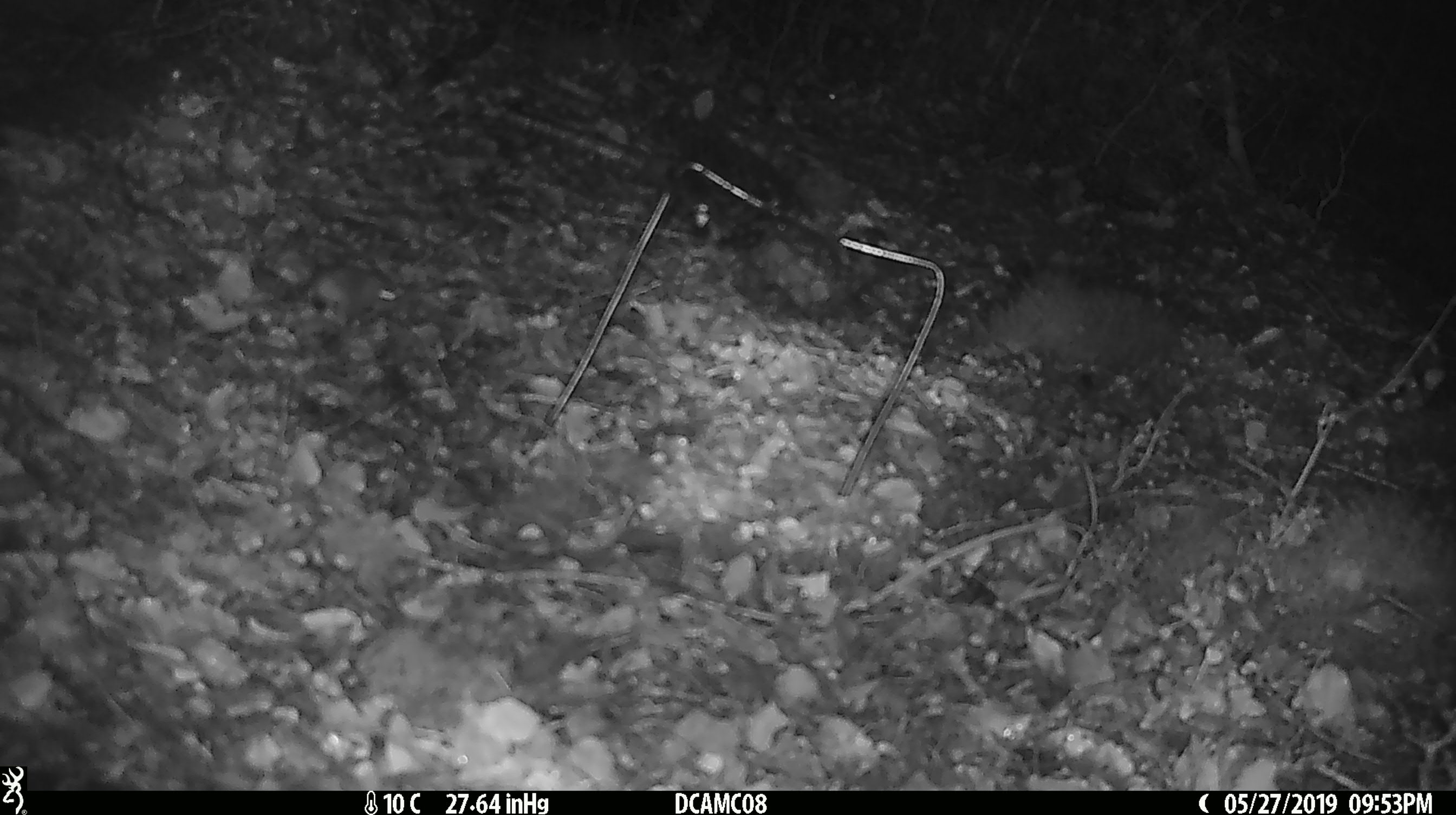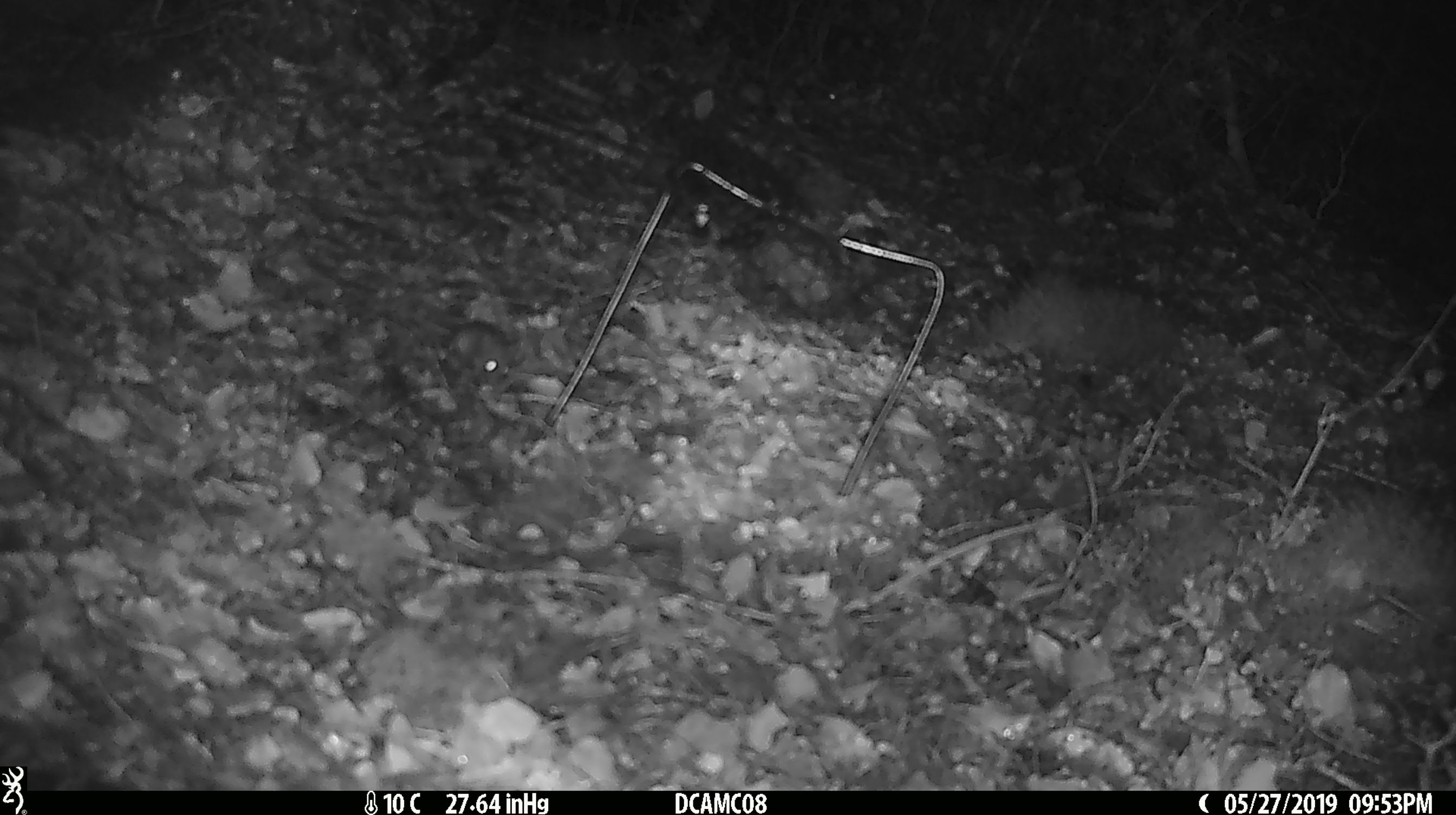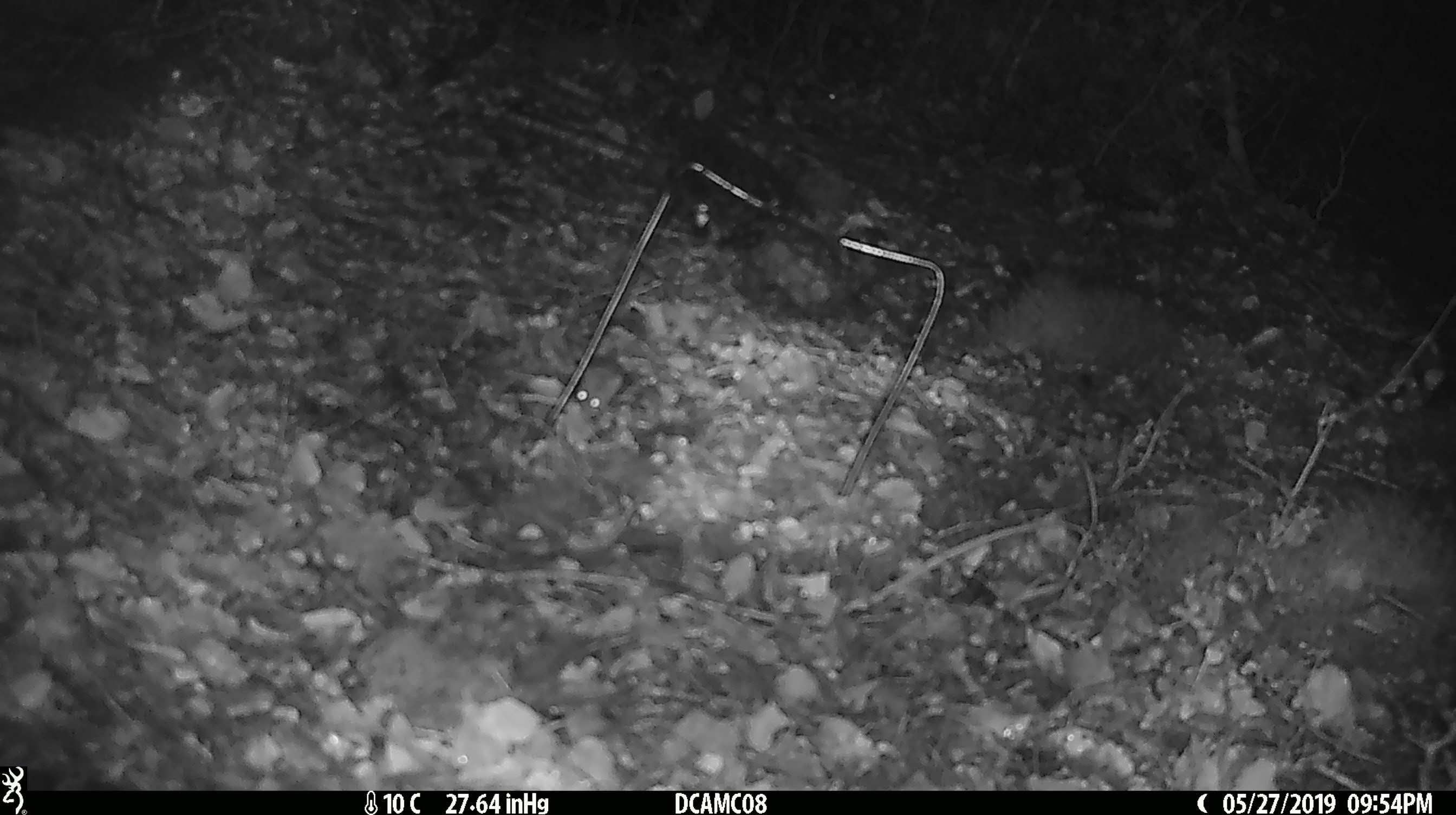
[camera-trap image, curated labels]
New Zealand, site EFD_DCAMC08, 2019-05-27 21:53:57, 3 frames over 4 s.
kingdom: Animalia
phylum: Chordata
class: Mammalia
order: Rodentia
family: Muridae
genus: Mus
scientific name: Mus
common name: mouse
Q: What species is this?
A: Mouse (Mus).